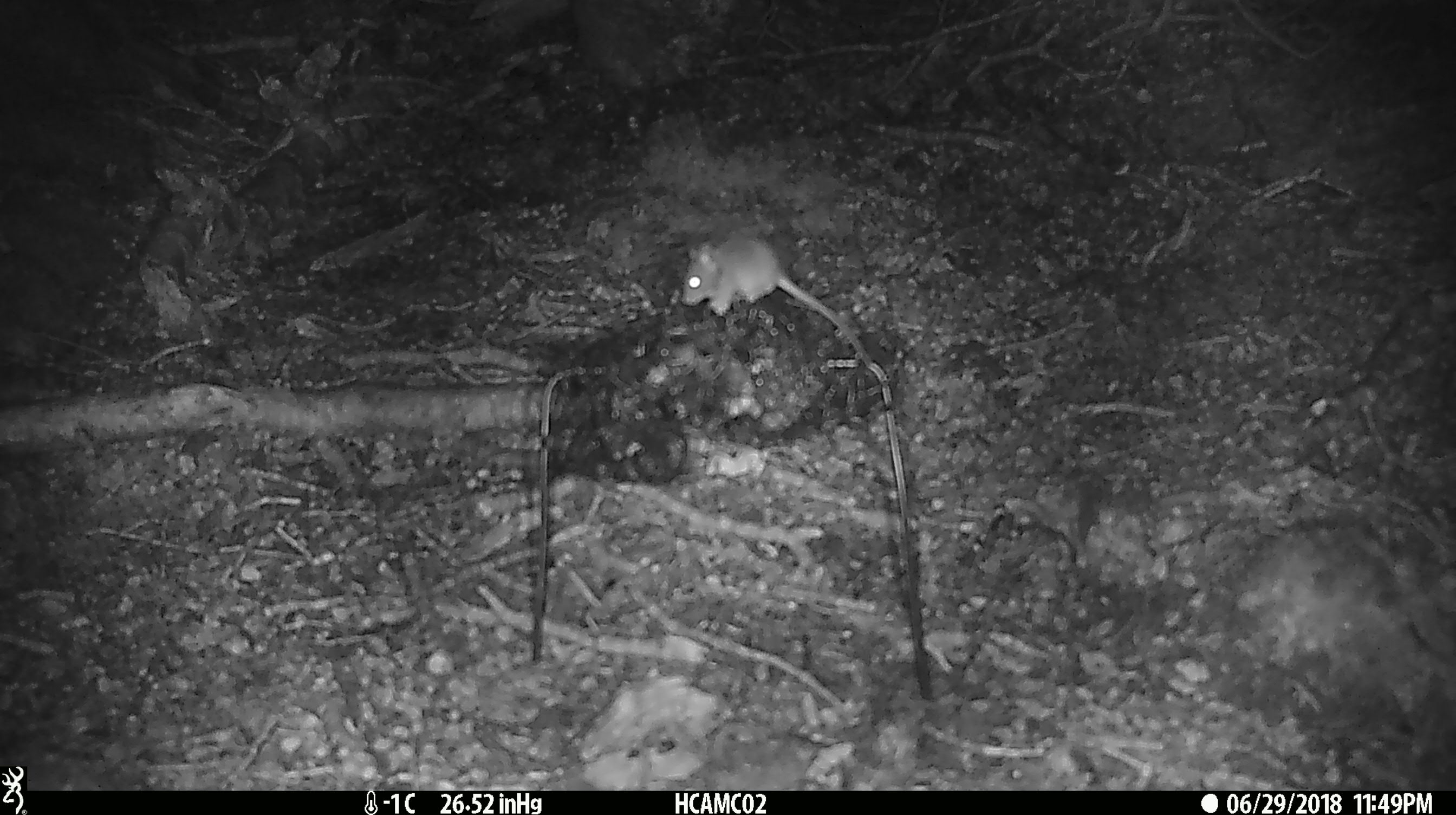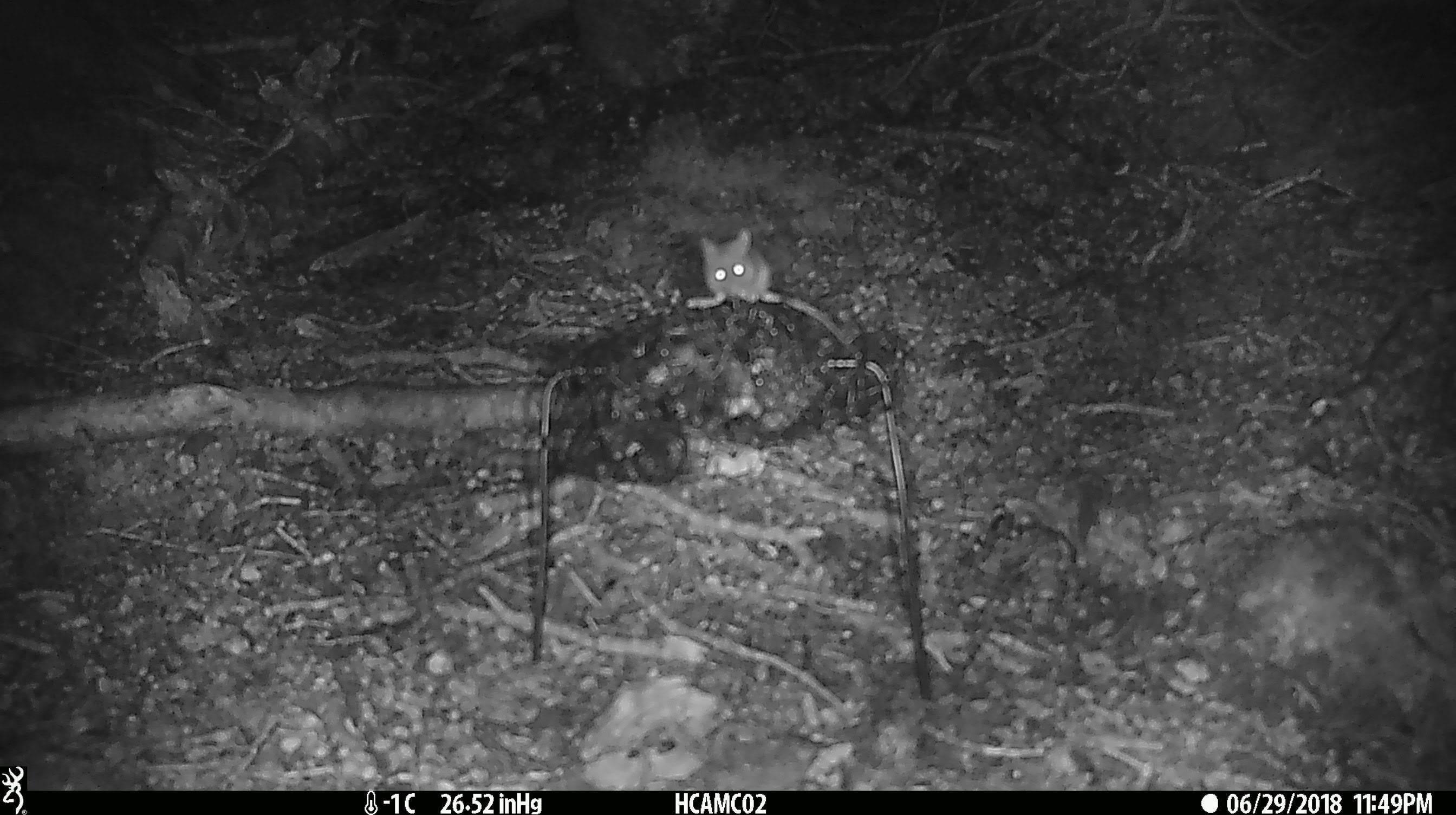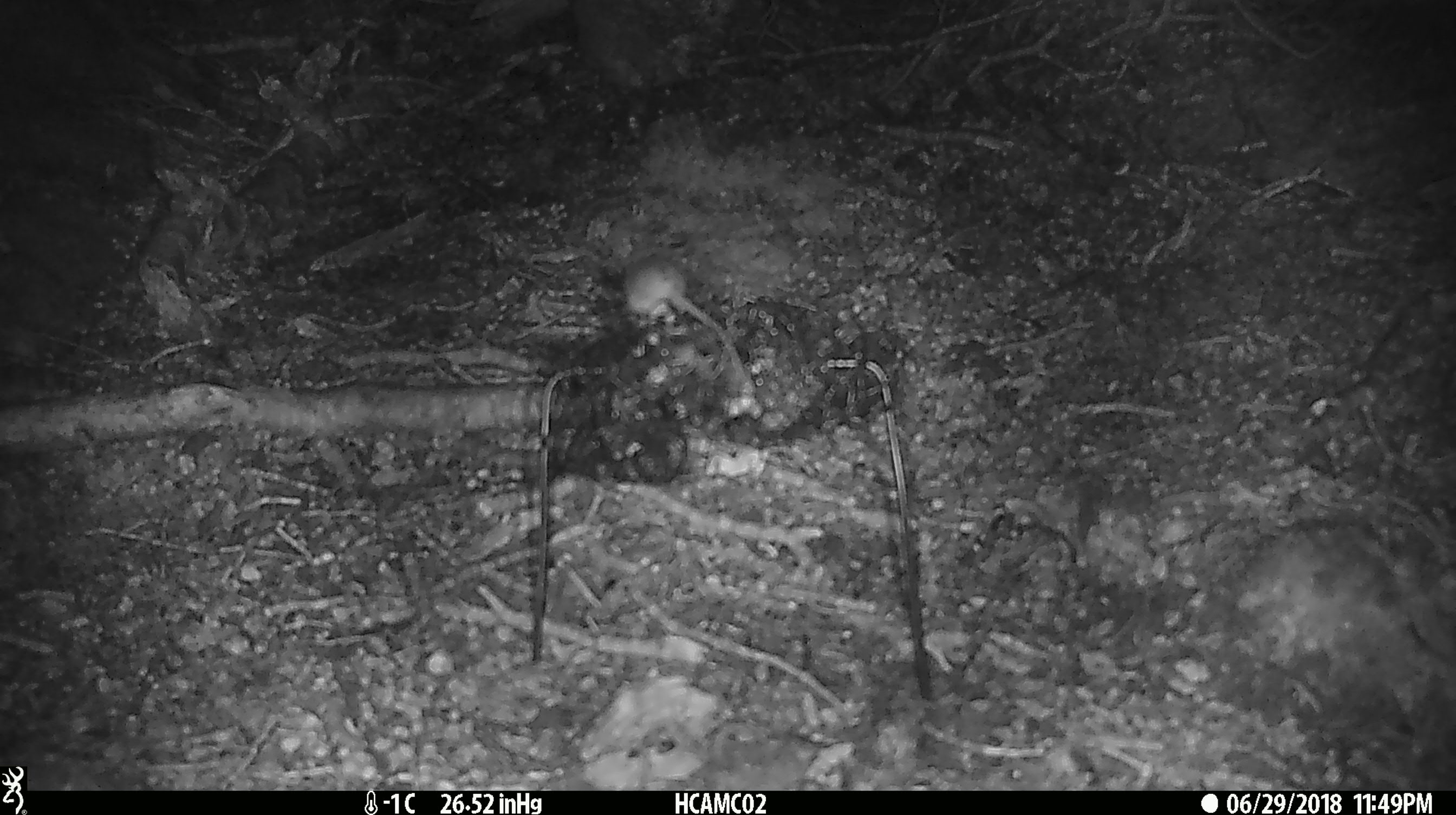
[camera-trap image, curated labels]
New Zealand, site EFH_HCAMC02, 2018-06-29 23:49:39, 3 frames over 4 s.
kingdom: Animalia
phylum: Chordata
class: Mammalia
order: Rodentia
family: Muridae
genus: Mus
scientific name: Mus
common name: mouse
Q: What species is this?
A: Mouse (Mus).